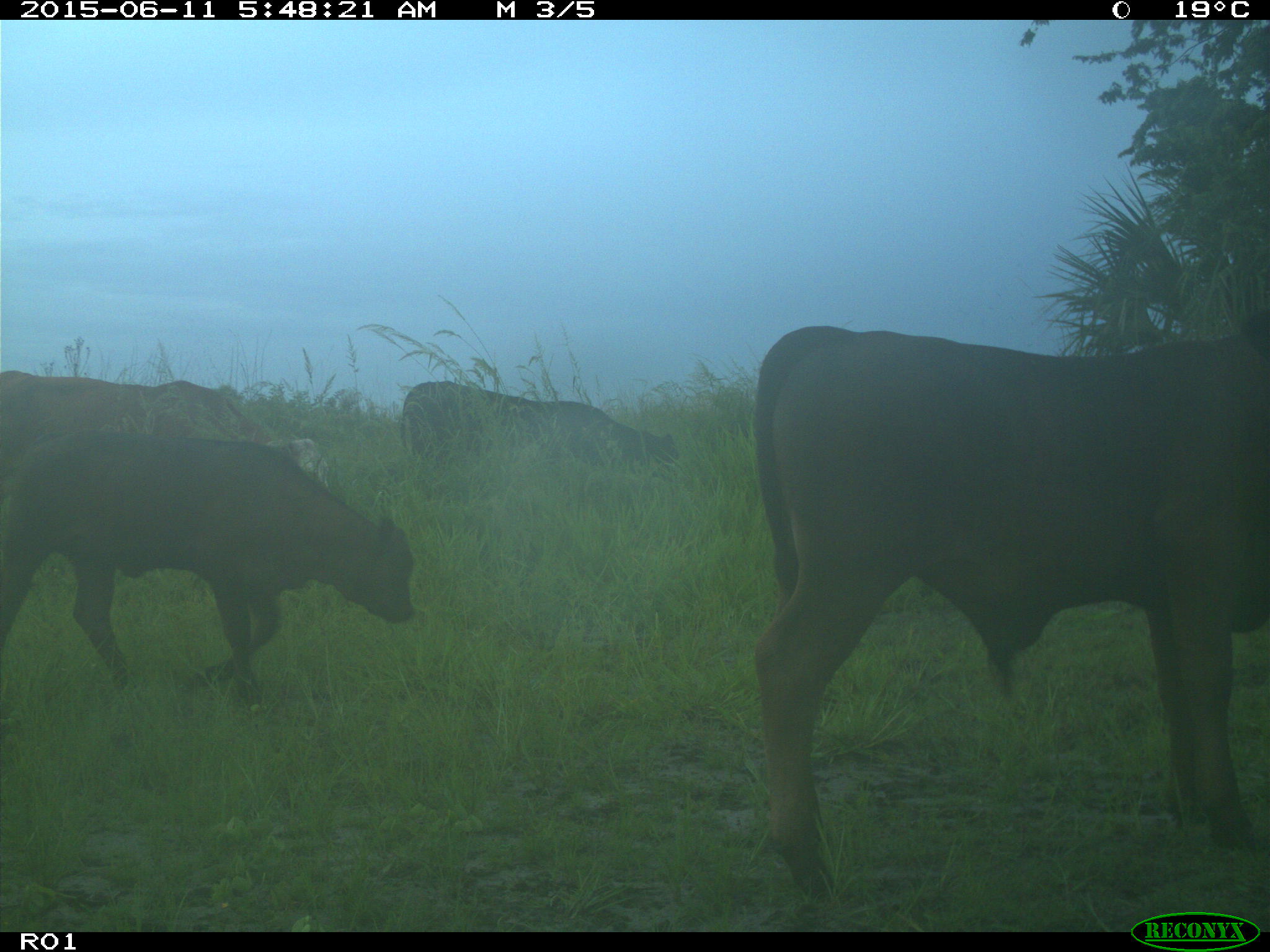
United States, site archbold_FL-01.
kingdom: Animalia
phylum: Chordata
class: Mammalia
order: Artiodactyla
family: Bovidae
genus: Bos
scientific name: Bos taurus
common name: domestic cow